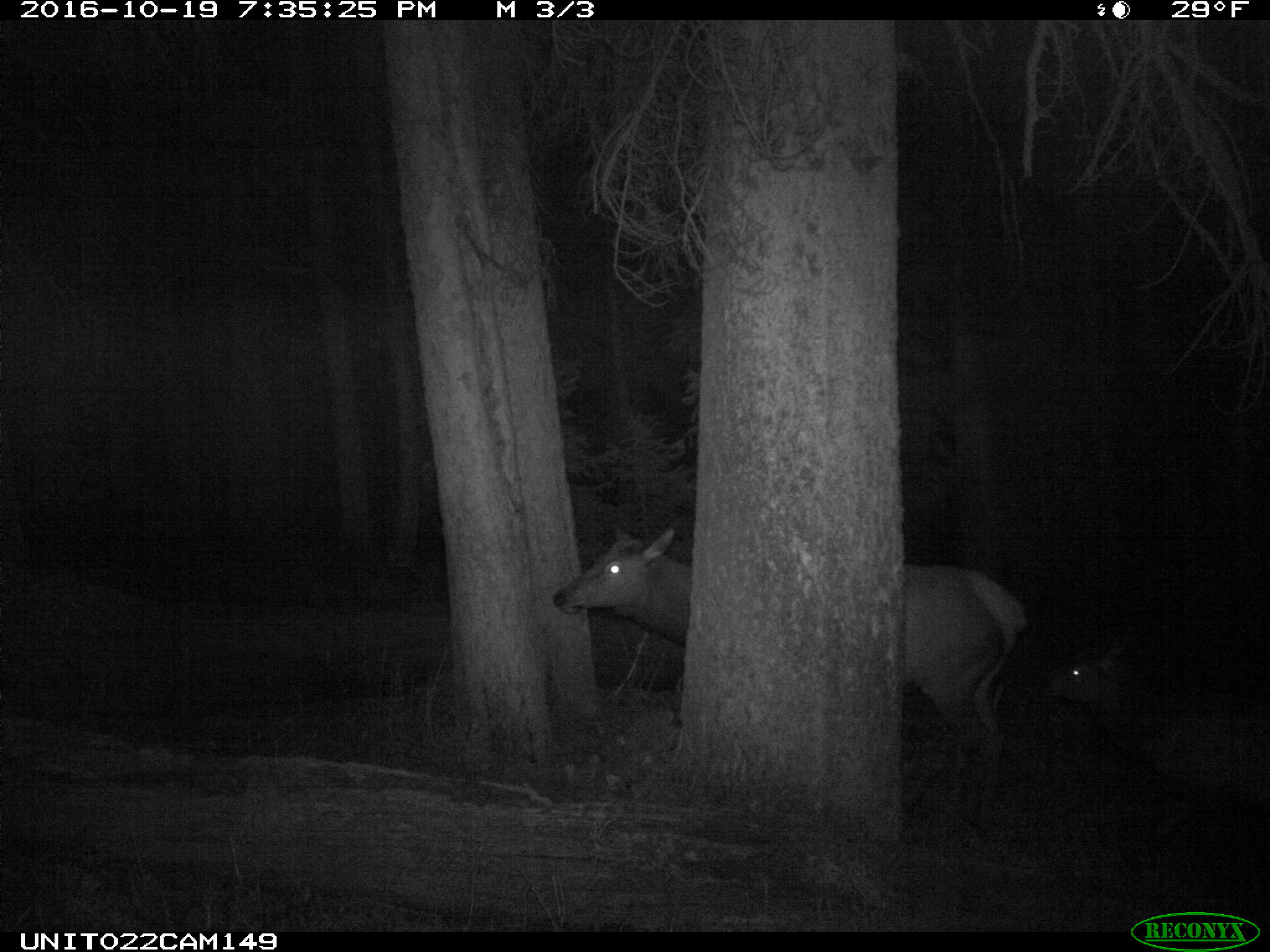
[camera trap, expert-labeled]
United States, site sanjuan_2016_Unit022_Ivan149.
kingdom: Animalia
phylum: Chordata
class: Mammalia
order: Artiodactyla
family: Cervidae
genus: Cervus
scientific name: Cervus elaphus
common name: red deer